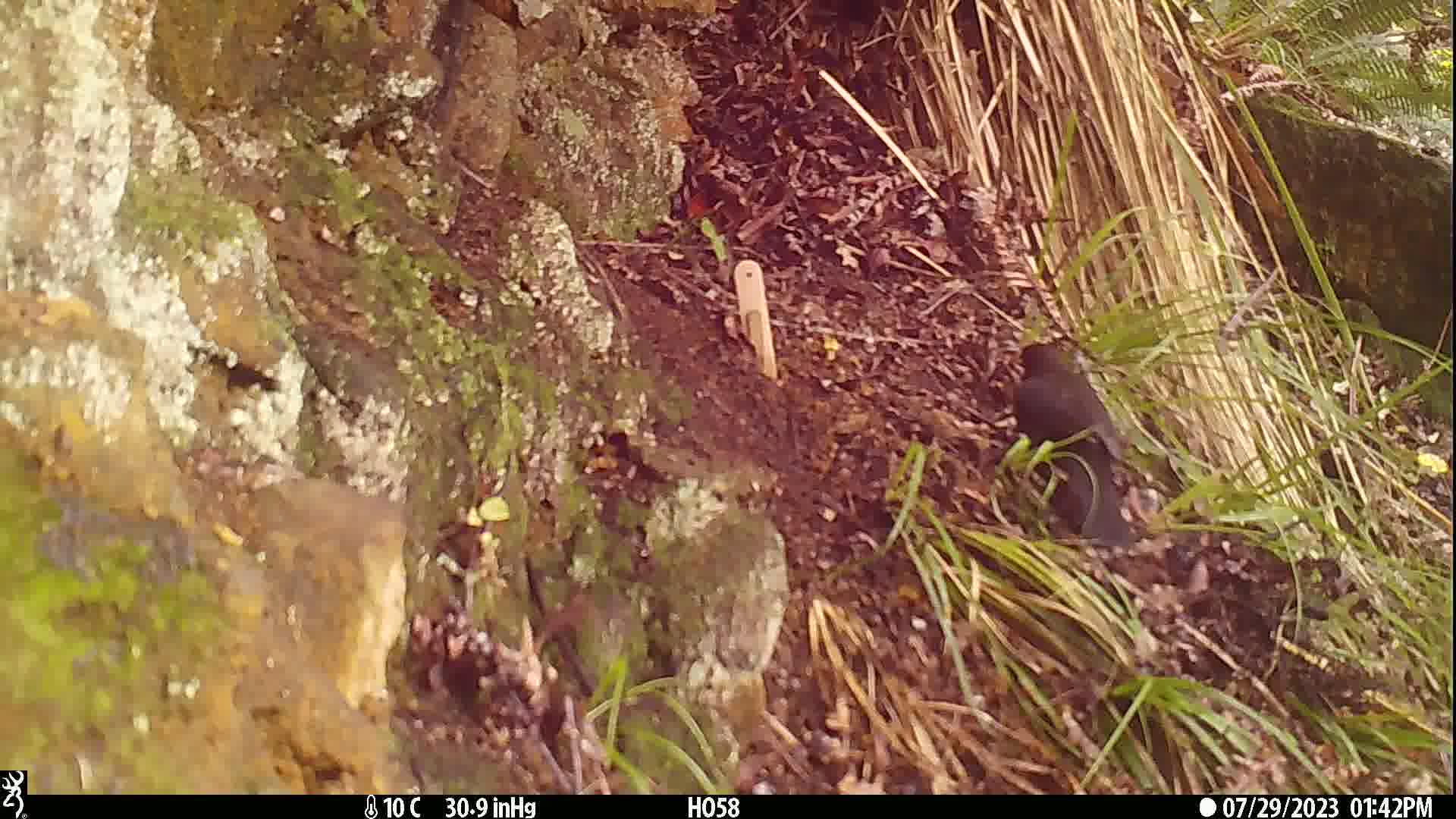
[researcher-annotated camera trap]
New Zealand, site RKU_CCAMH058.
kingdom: Animalia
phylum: Chordata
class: Aves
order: Passeriformes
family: Turdidae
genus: Turdus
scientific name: Turdus merula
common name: eurasian blackbird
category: blackbird